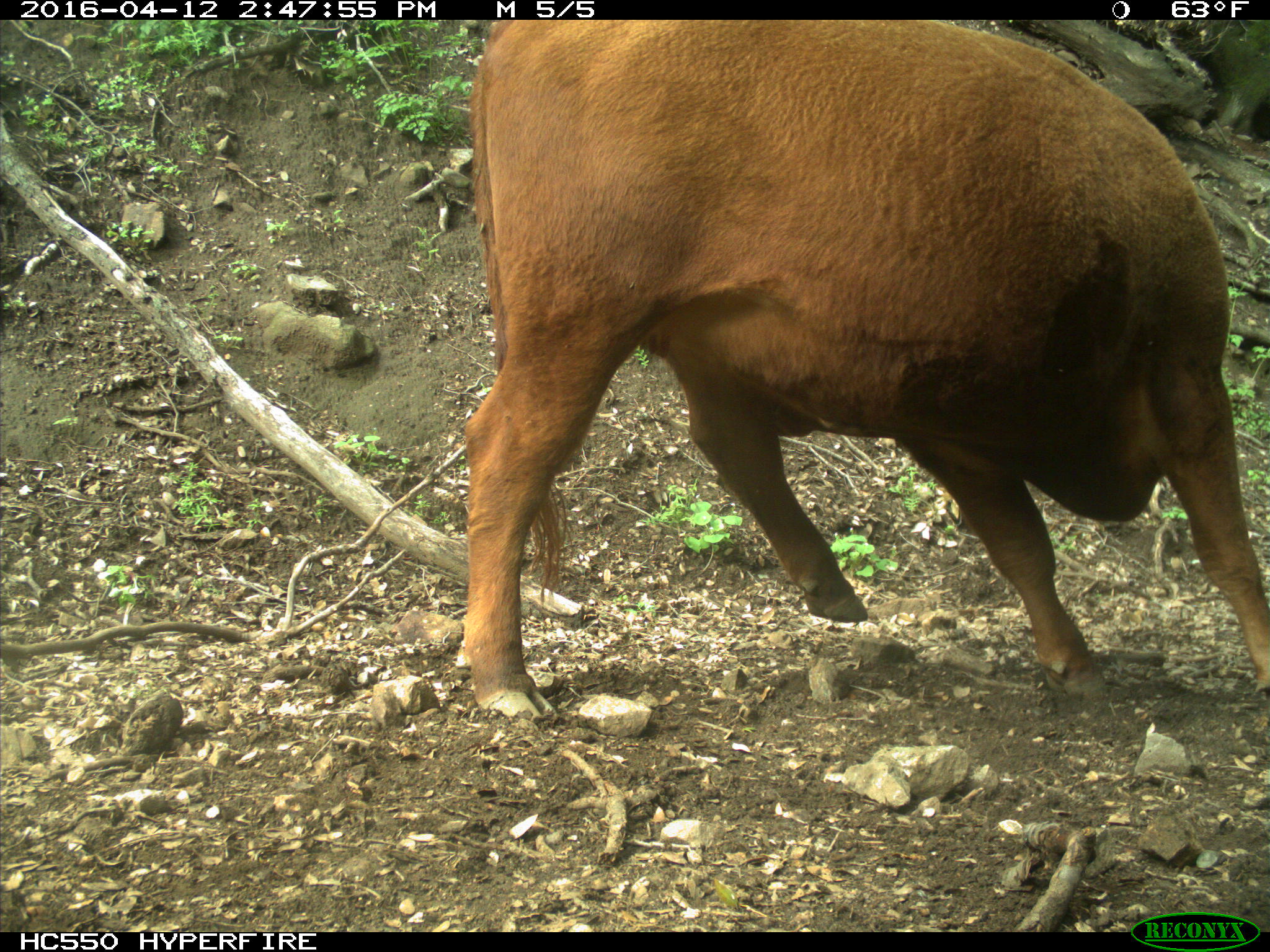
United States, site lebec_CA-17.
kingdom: Animalia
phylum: Chordata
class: Mammalia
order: Artiodactyla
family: Bovidae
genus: Bos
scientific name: Bos taurus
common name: domestic cow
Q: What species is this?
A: Bos taurus (domestic cow).